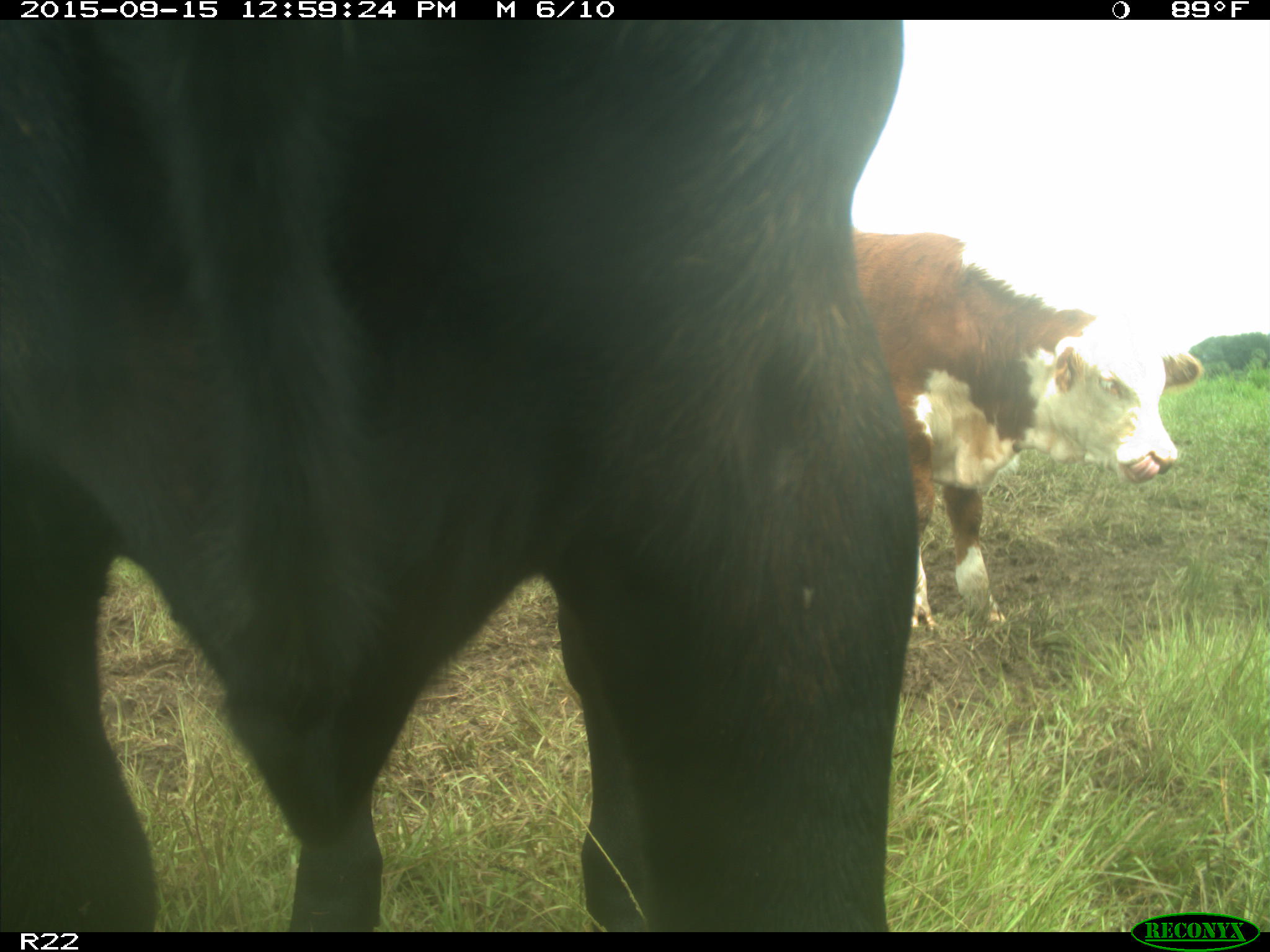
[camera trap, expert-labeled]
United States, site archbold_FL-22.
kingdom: Animalia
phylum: Chordata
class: Mammalia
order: Artiodactyla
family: Bovidae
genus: Bos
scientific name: Bos taurus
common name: domestic cow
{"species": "Bos taurus (domestic cow)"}